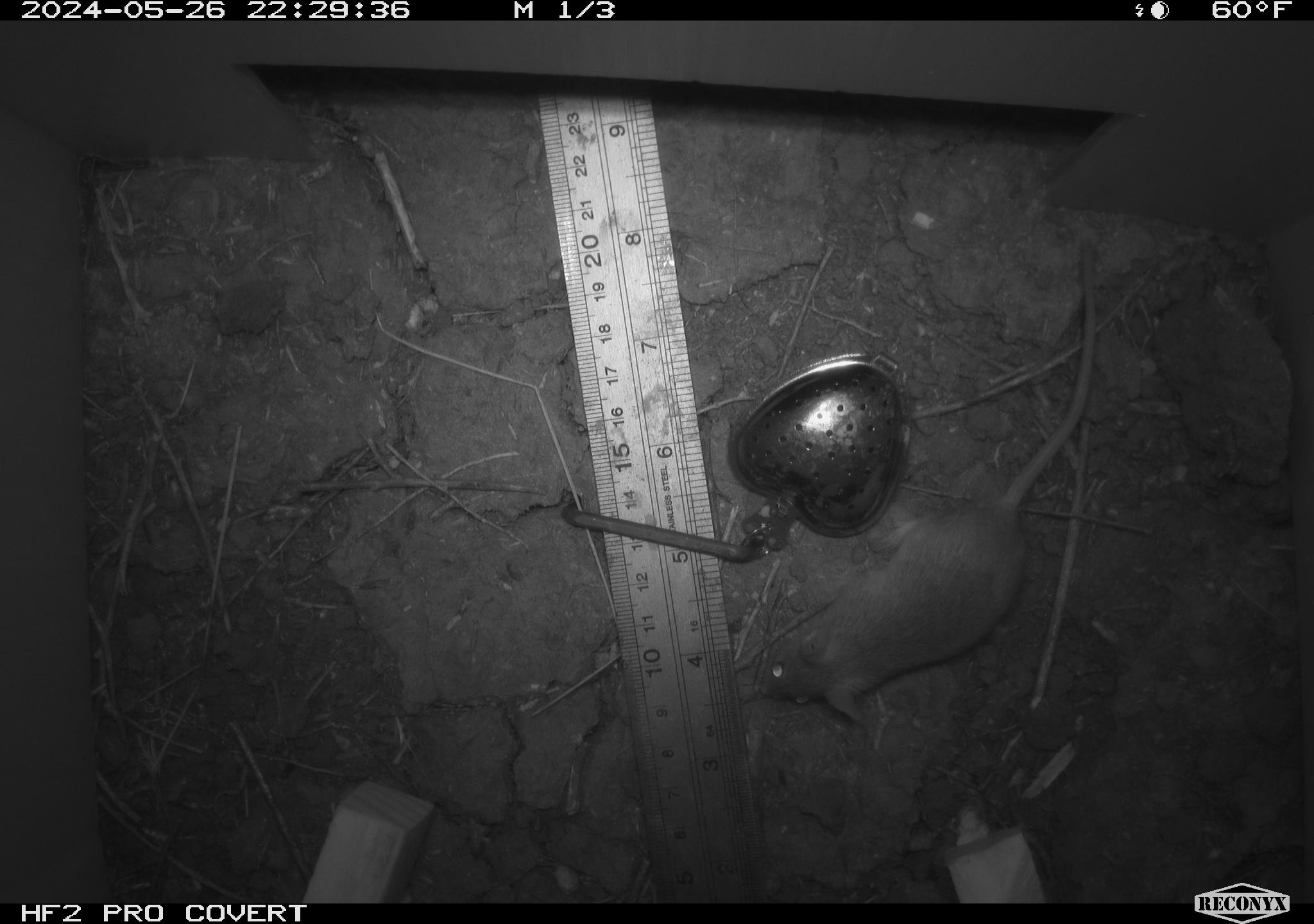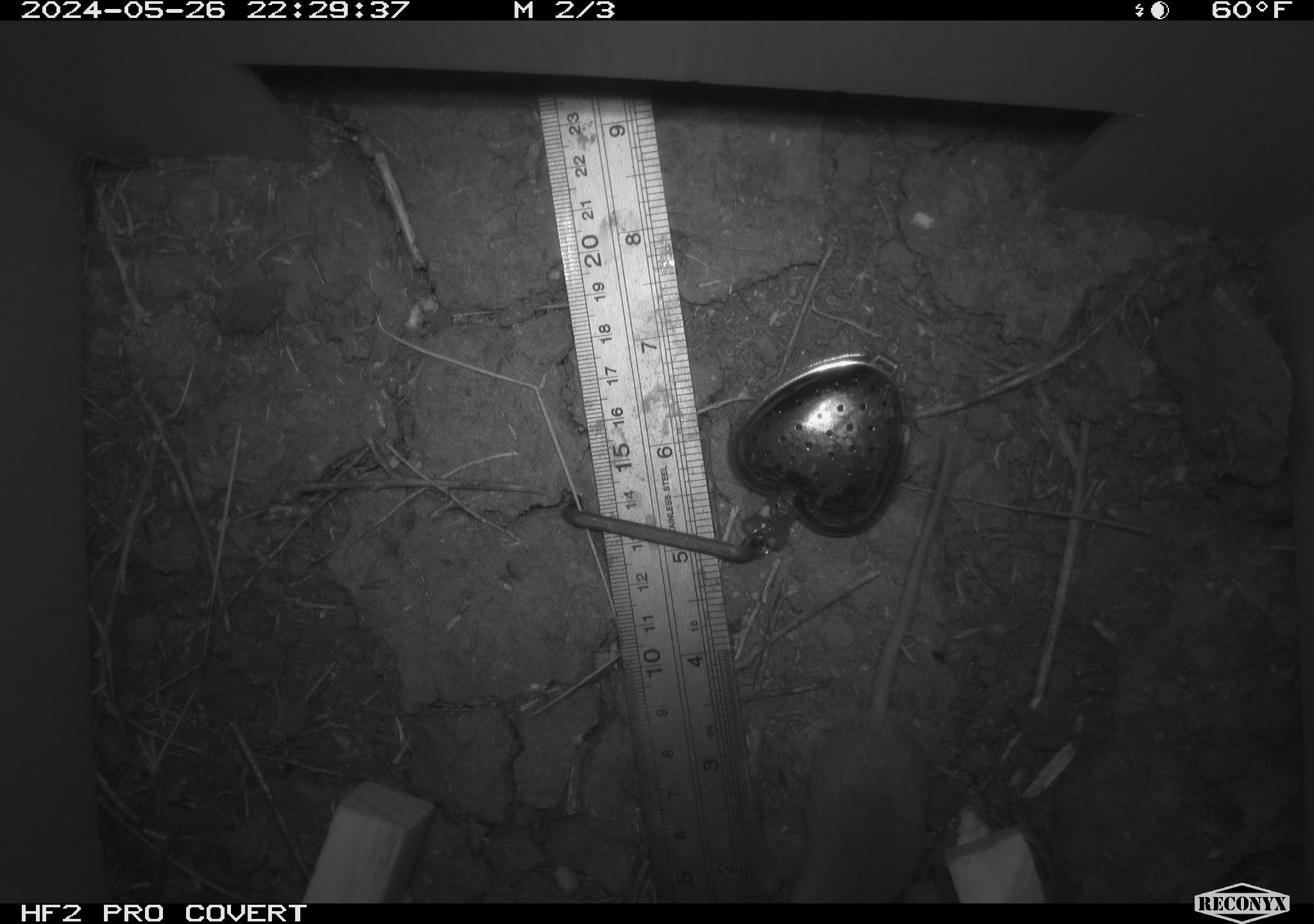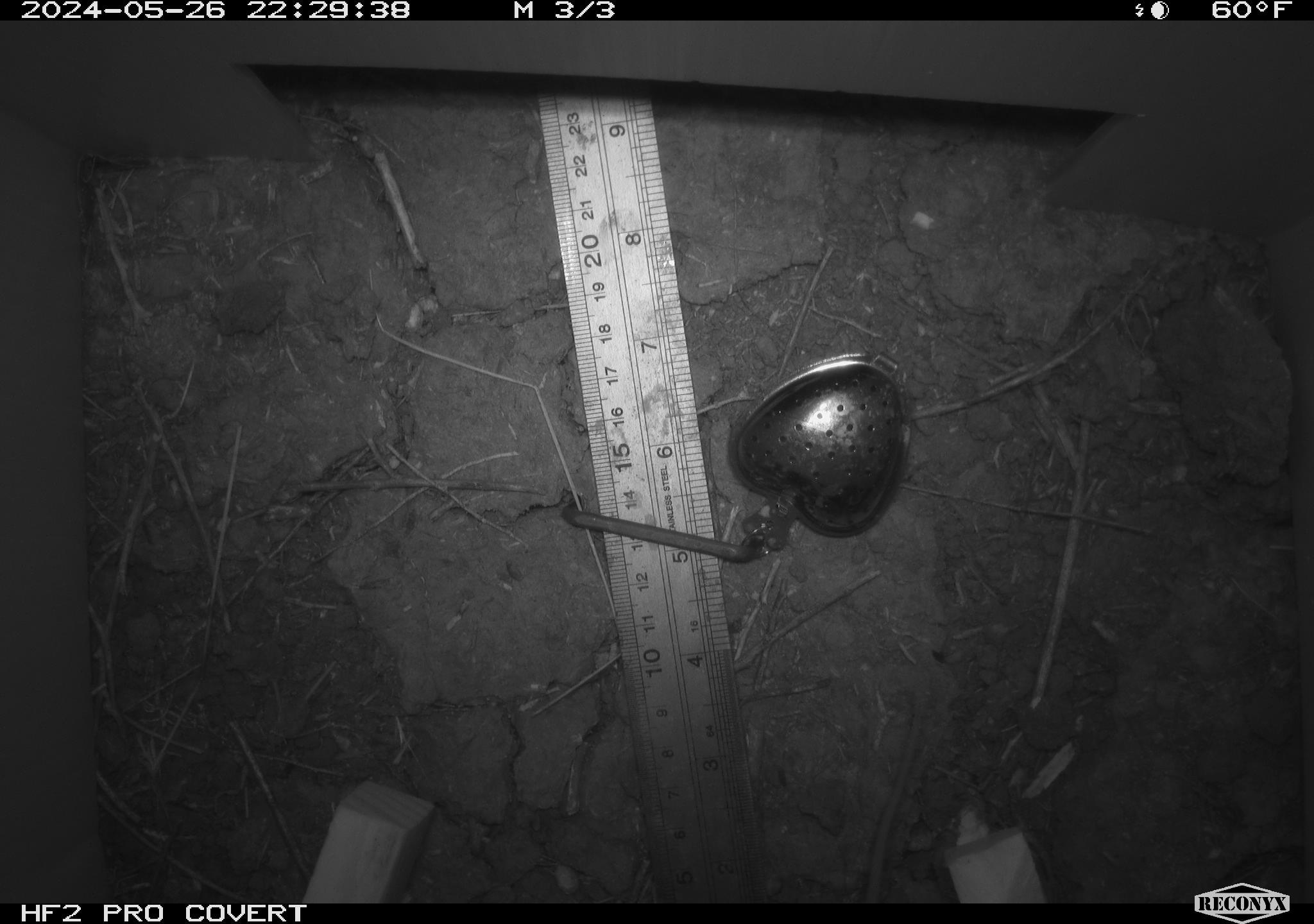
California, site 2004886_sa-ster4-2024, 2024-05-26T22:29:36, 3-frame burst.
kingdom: Animalia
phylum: Chordata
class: Mammalia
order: Rodentia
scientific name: Rodentia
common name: mouse species